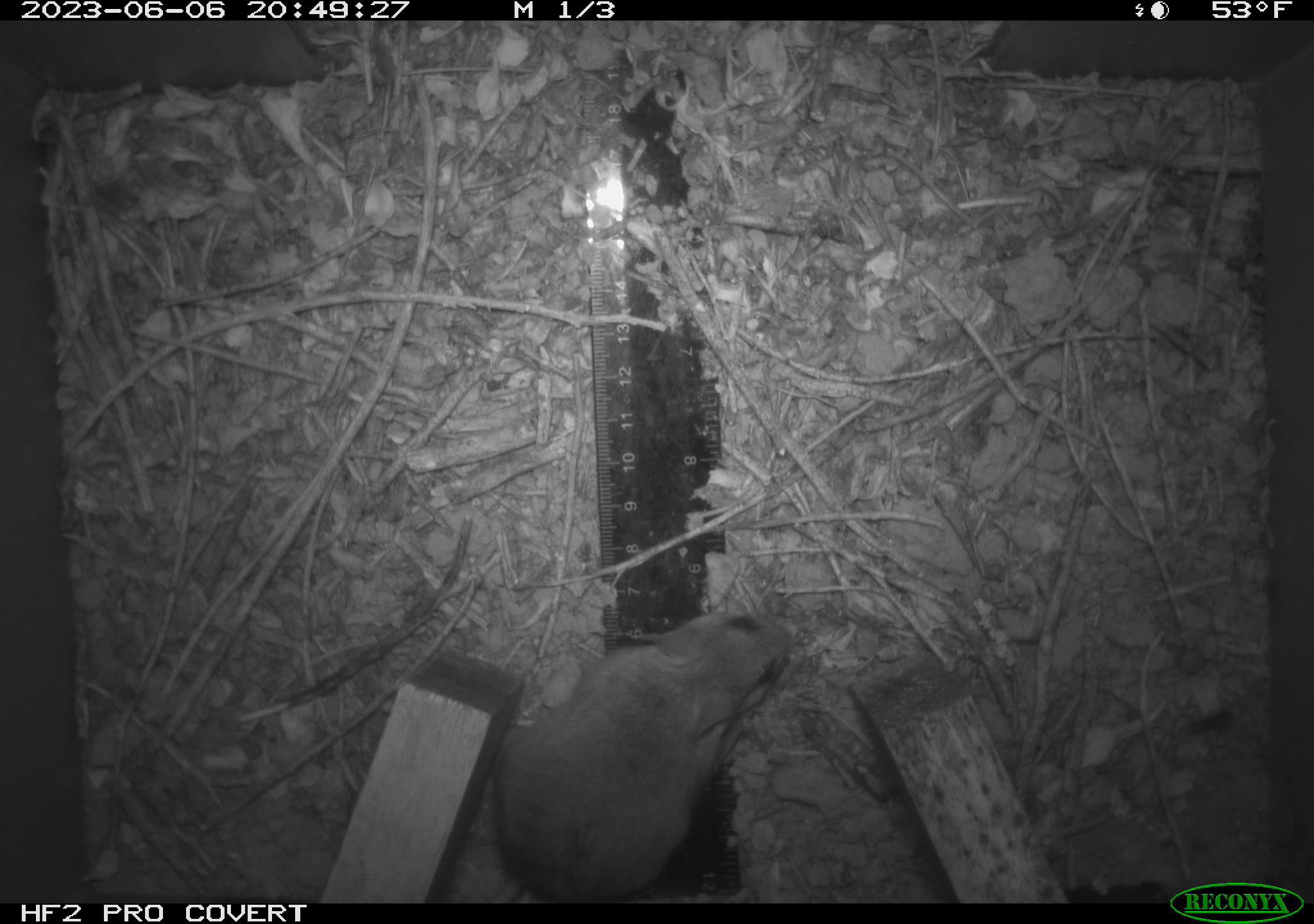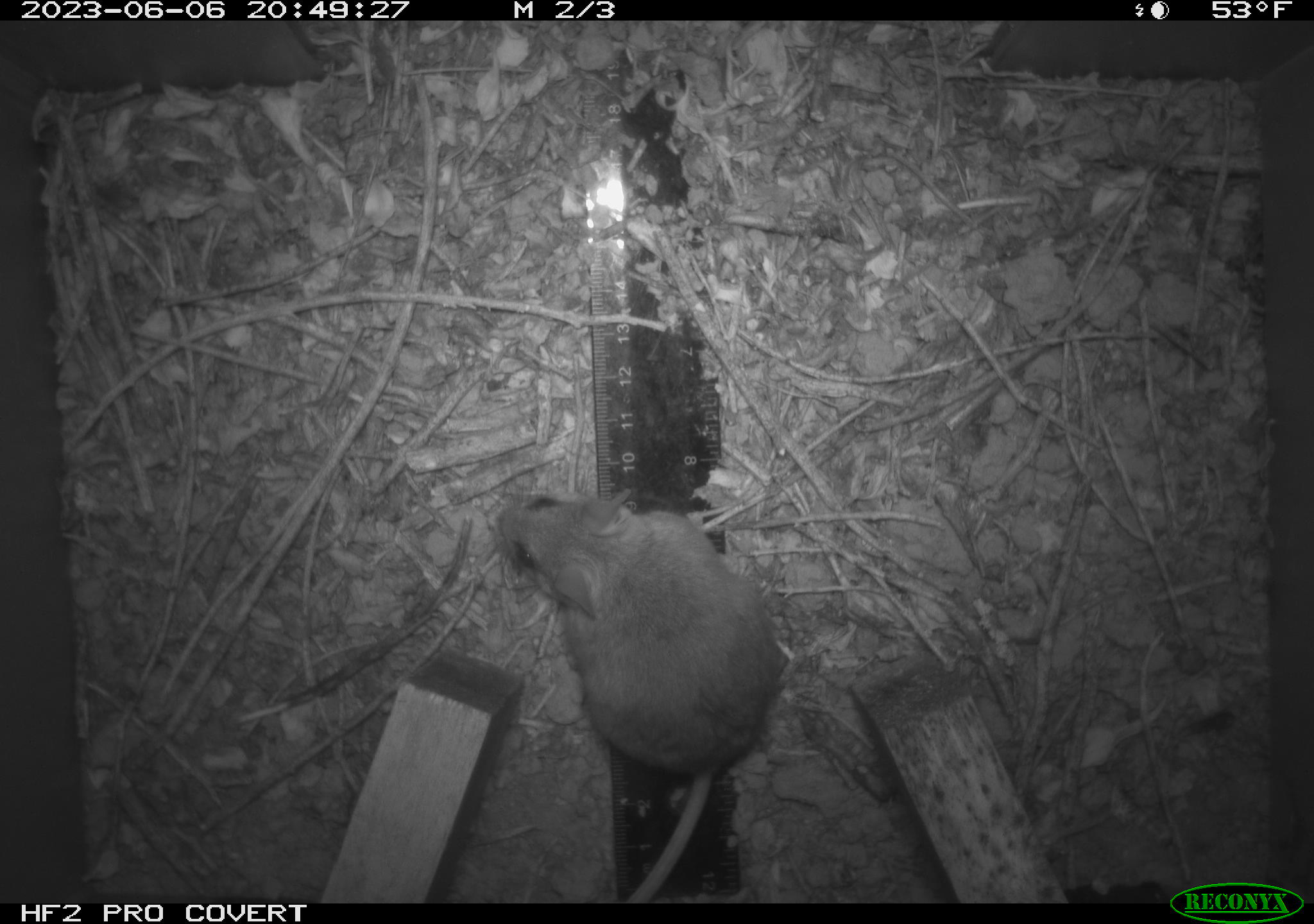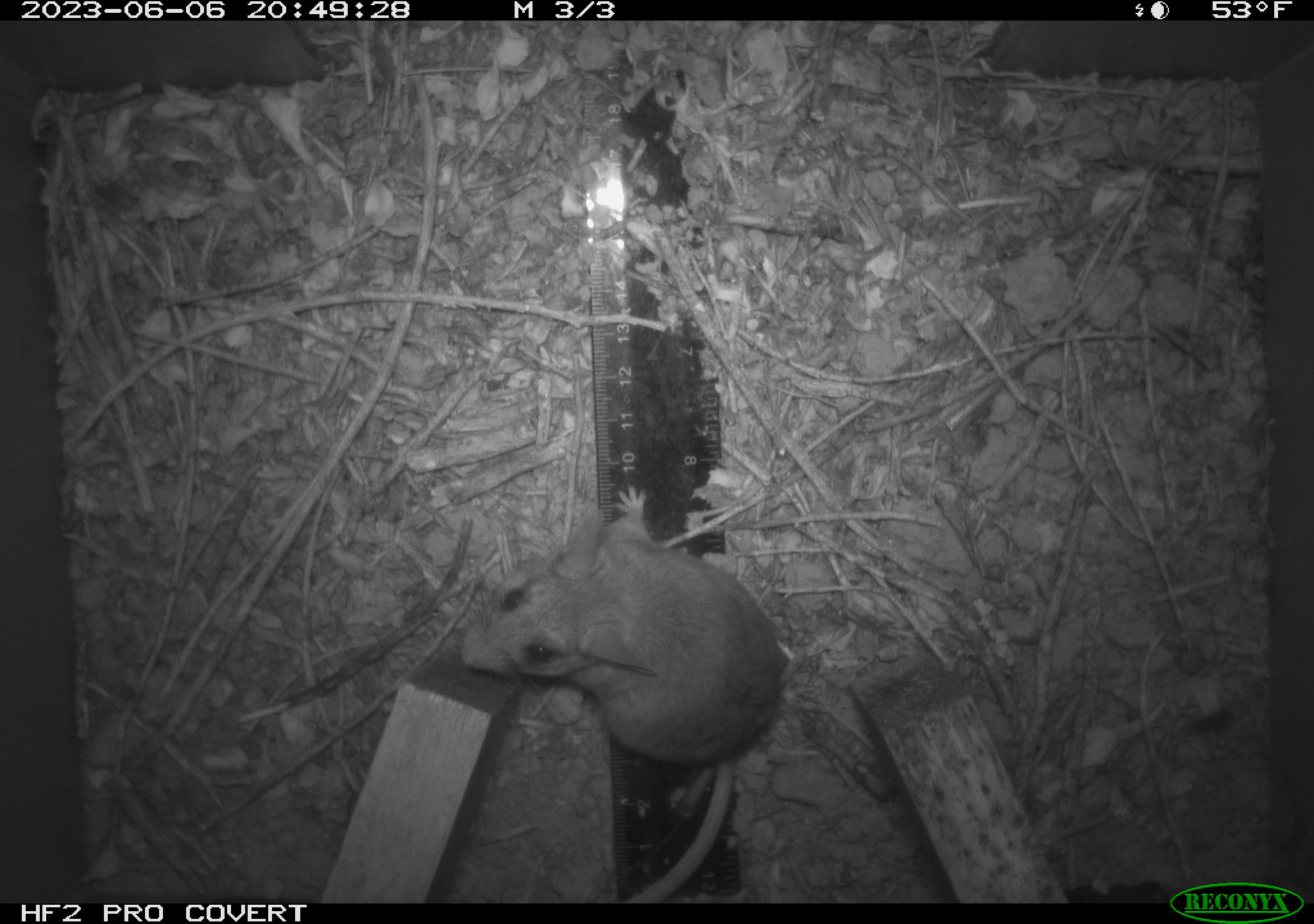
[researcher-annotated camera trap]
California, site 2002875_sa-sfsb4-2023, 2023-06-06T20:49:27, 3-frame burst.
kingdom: Animalia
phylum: Chordata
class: Mammalia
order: Rodentia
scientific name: Rodentia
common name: mouse species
Mouse species (Rodentia).